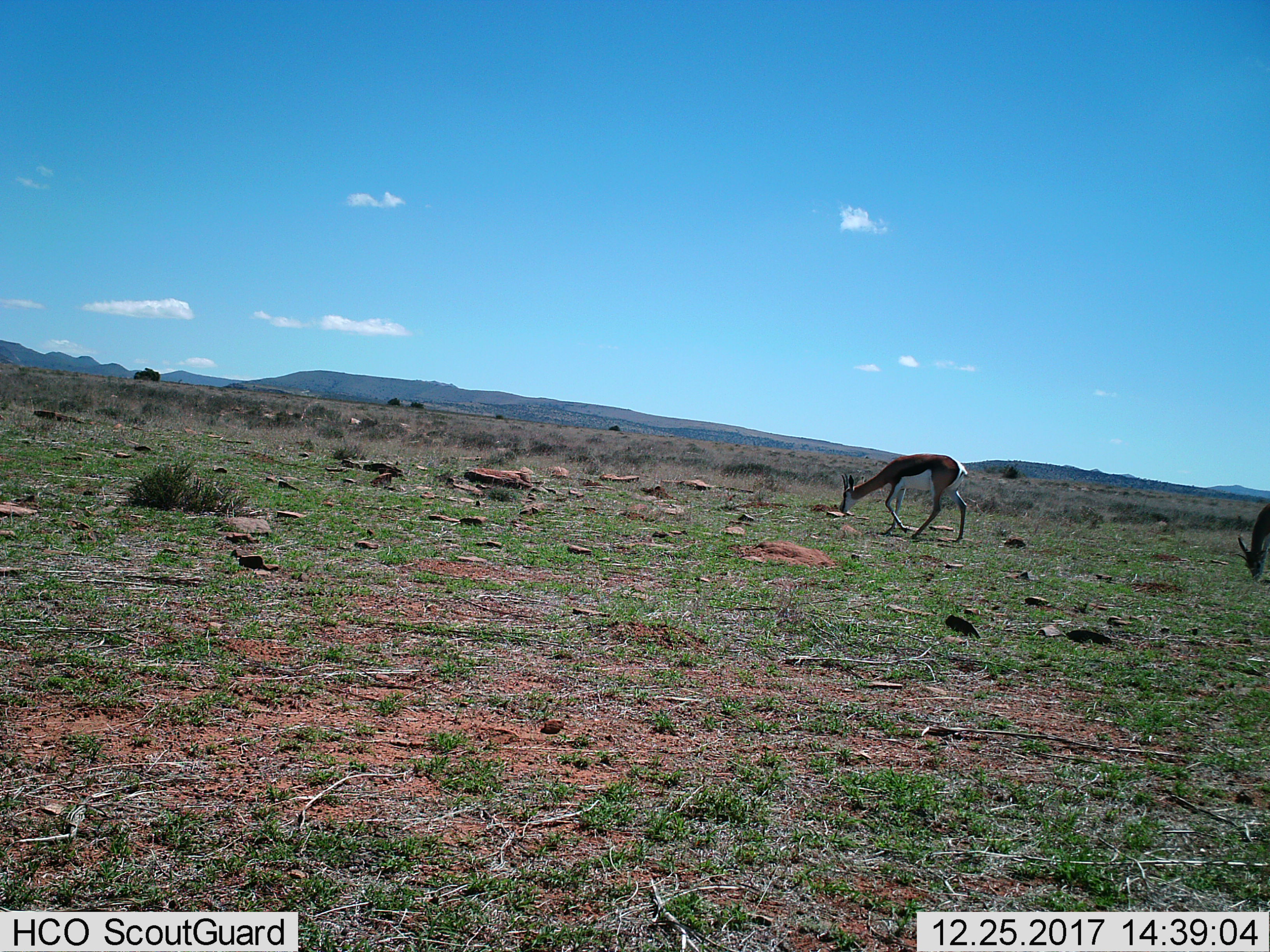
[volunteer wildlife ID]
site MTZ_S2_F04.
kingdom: Animalia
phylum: Chordata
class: Mammalia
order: Artiodactyla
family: Bovidae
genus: Antidorcas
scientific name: Antidorcas marsupialis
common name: springbok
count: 2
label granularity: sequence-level